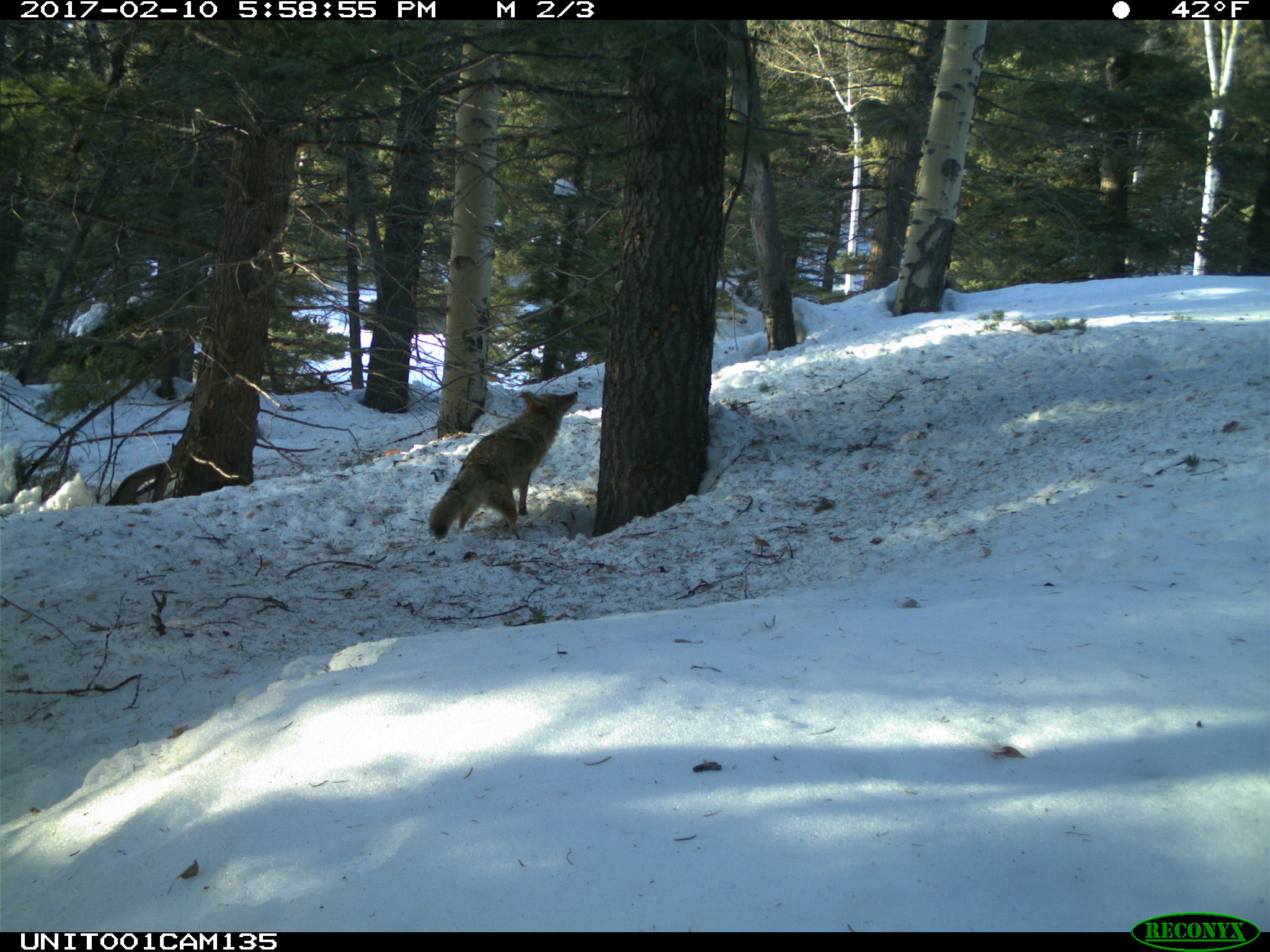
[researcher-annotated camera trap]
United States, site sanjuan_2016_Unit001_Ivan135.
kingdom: Animalia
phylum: Chordata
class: Mammalia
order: Carnivora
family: Canidae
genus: Canis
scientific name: Canis latrans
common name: coyote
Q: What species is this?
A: Canis latrans (coyote).